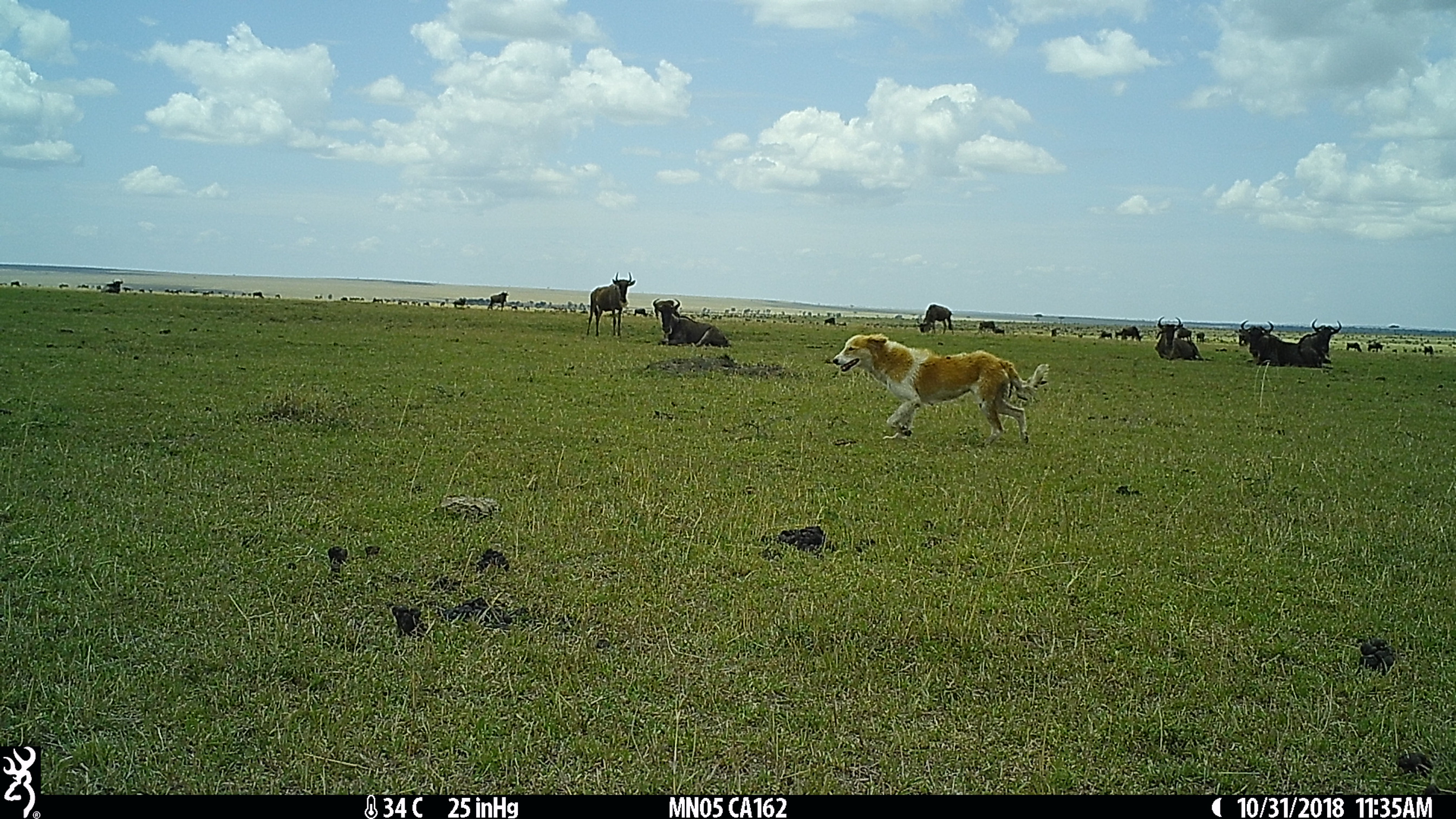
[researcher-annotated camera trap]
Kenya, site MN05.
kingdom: Animalia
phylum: Chordata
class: Mammalia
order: Carnivora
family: Canidae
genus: Canis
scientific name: Canis familiaris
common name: domestic dog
Domestic dog (Canis familiaris).